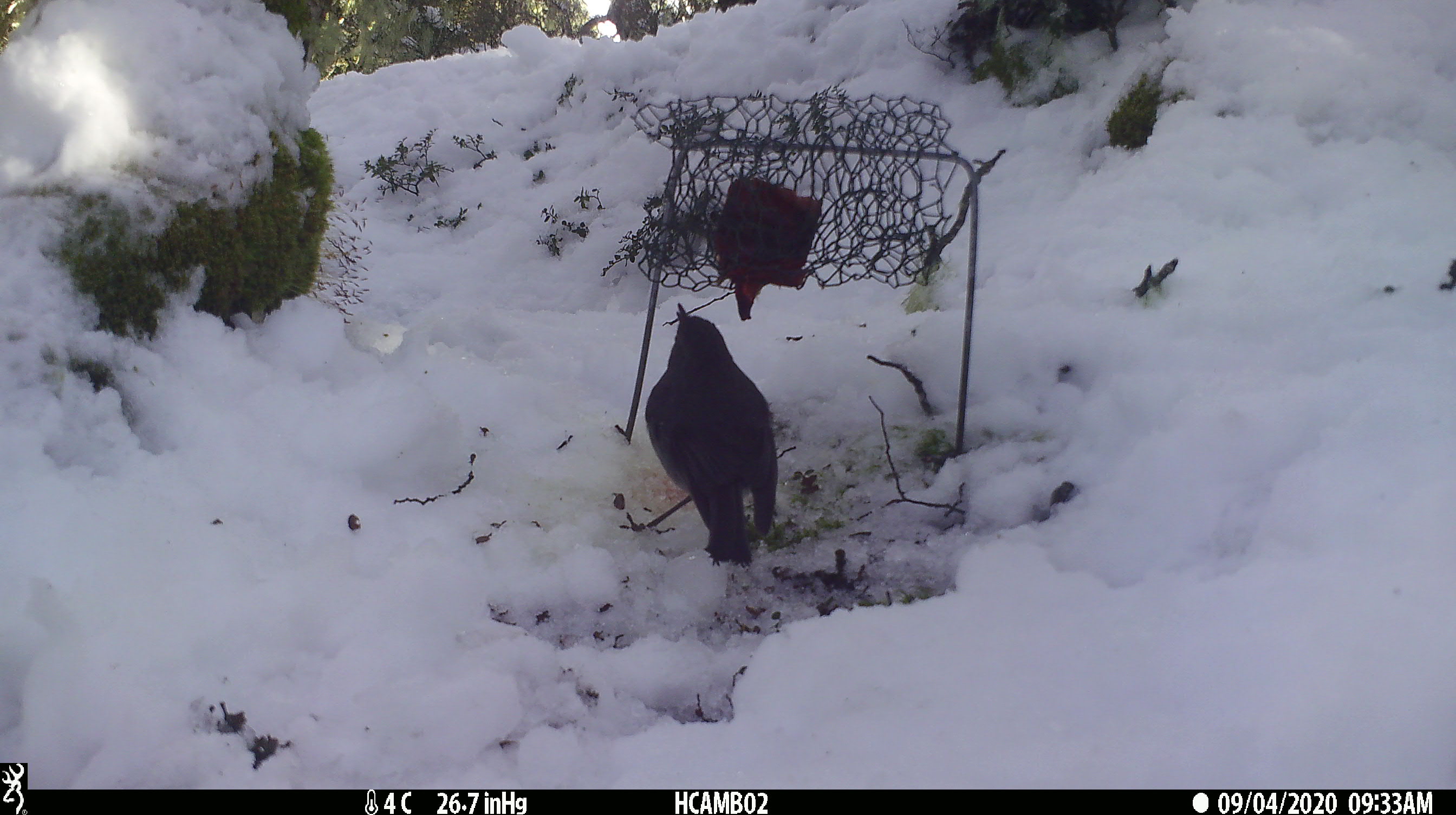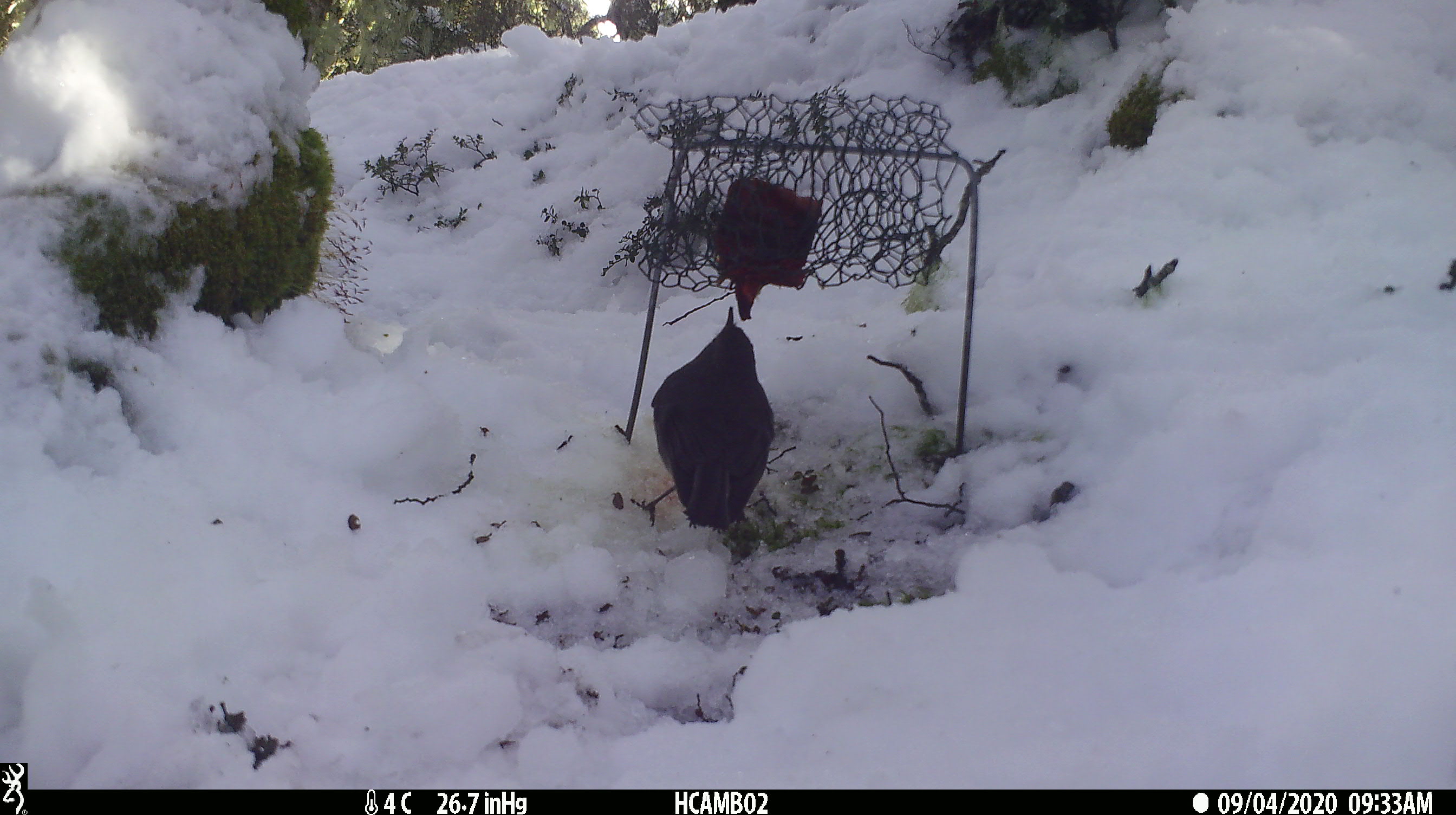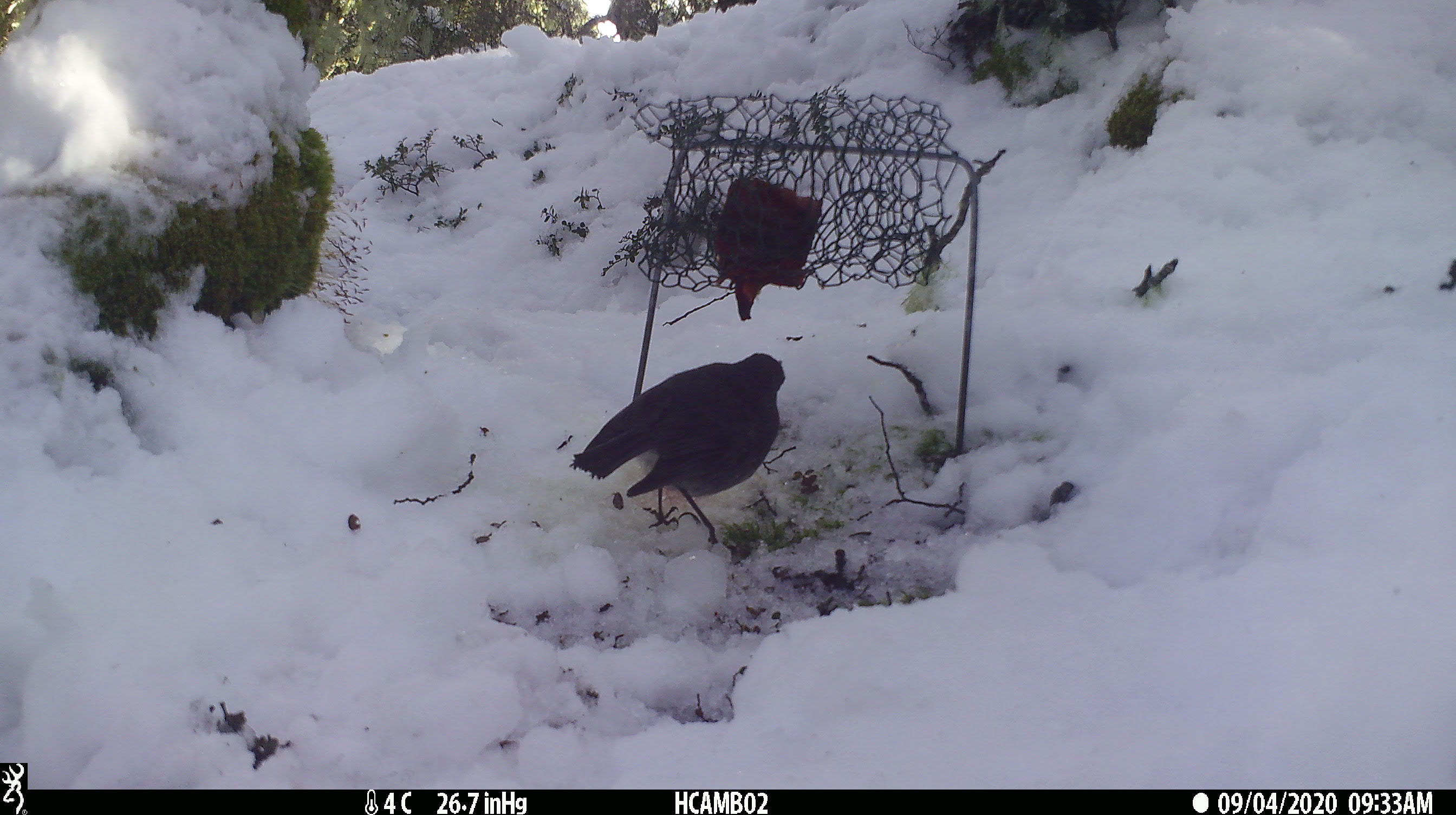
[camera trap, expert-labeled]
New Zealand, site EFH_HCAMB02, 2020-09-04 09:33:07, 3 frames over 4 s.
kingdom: Animalia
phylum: Chordata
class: Aves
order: Passeriformes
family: Petroicidae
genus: Petroica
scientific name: Petroica australis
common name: new zealand robin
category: robin